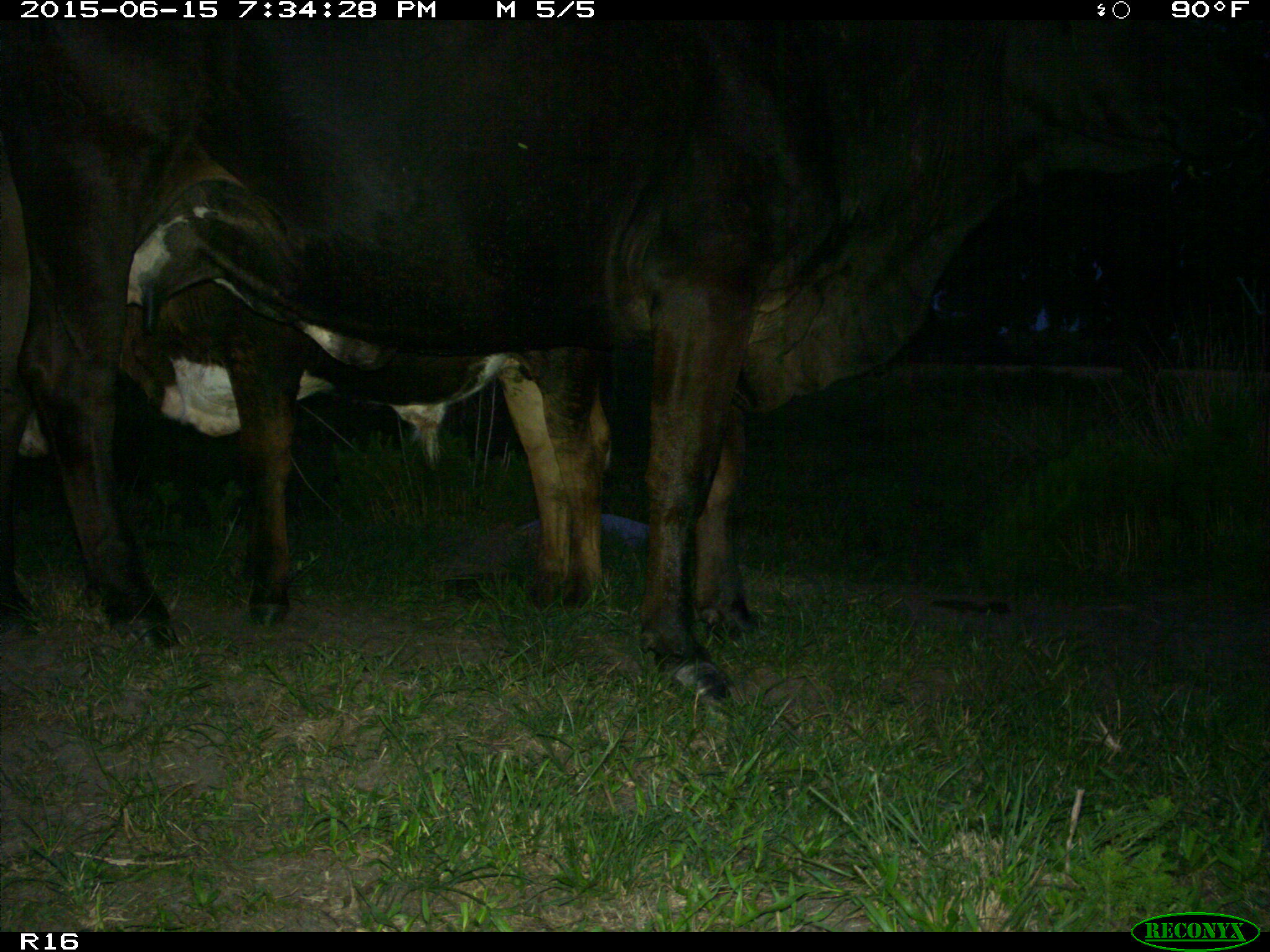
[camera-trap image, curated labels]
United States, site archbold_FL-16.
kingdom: Animalia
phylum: Chordata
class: Mammalia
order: Artiodactyla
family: Bovidae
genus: Bos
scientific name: Bos taurus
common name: domestic cow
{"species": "Bos taurus (domestic cow)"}